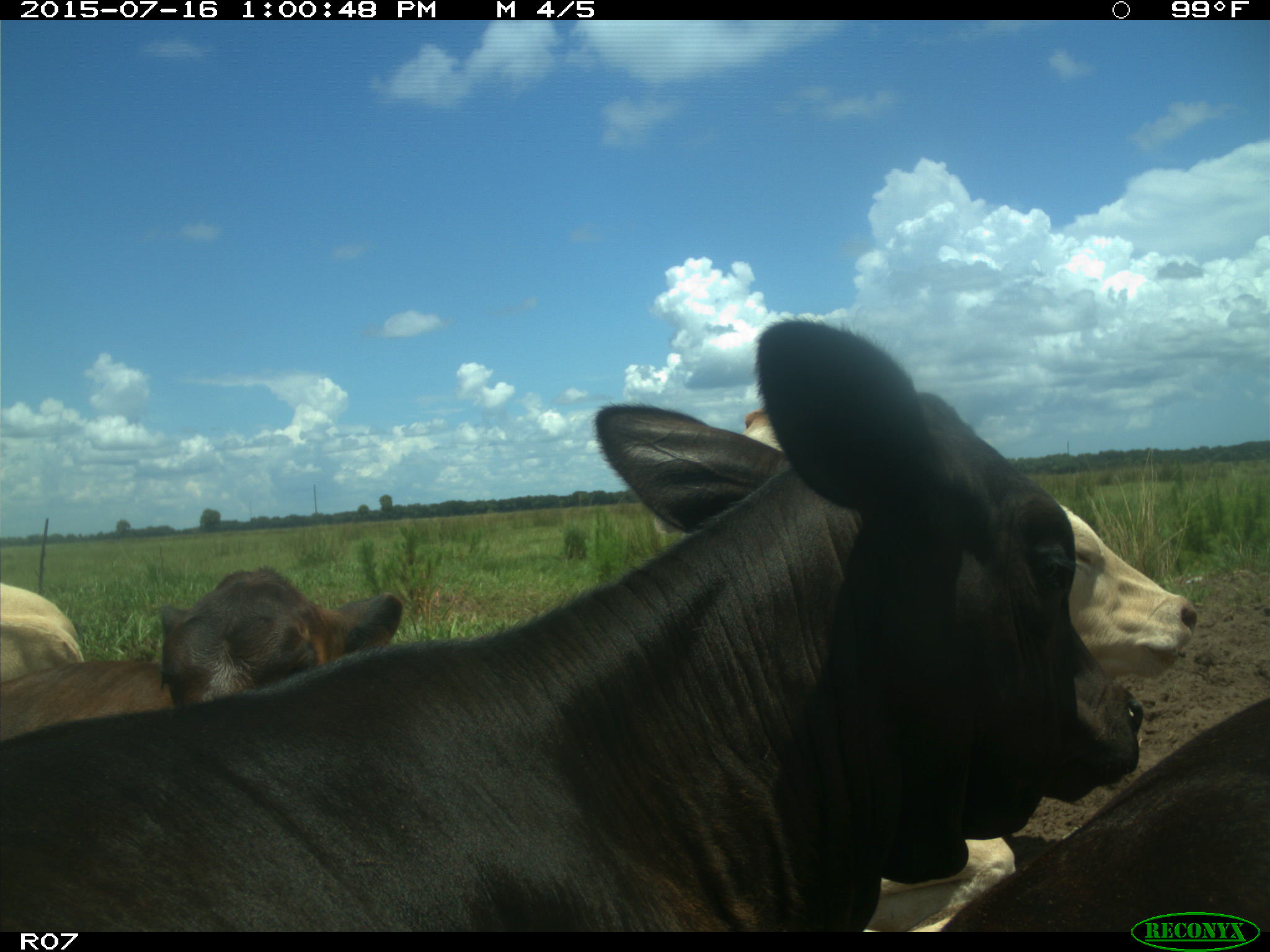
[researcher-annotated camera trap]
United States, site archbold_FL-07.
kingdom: Animalia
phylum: Chordata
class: Mammalia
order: Artiodactyla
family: Bovidae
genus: Bos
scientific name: Bos taurus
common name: domestic cow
Bos taurus (domestic cow).